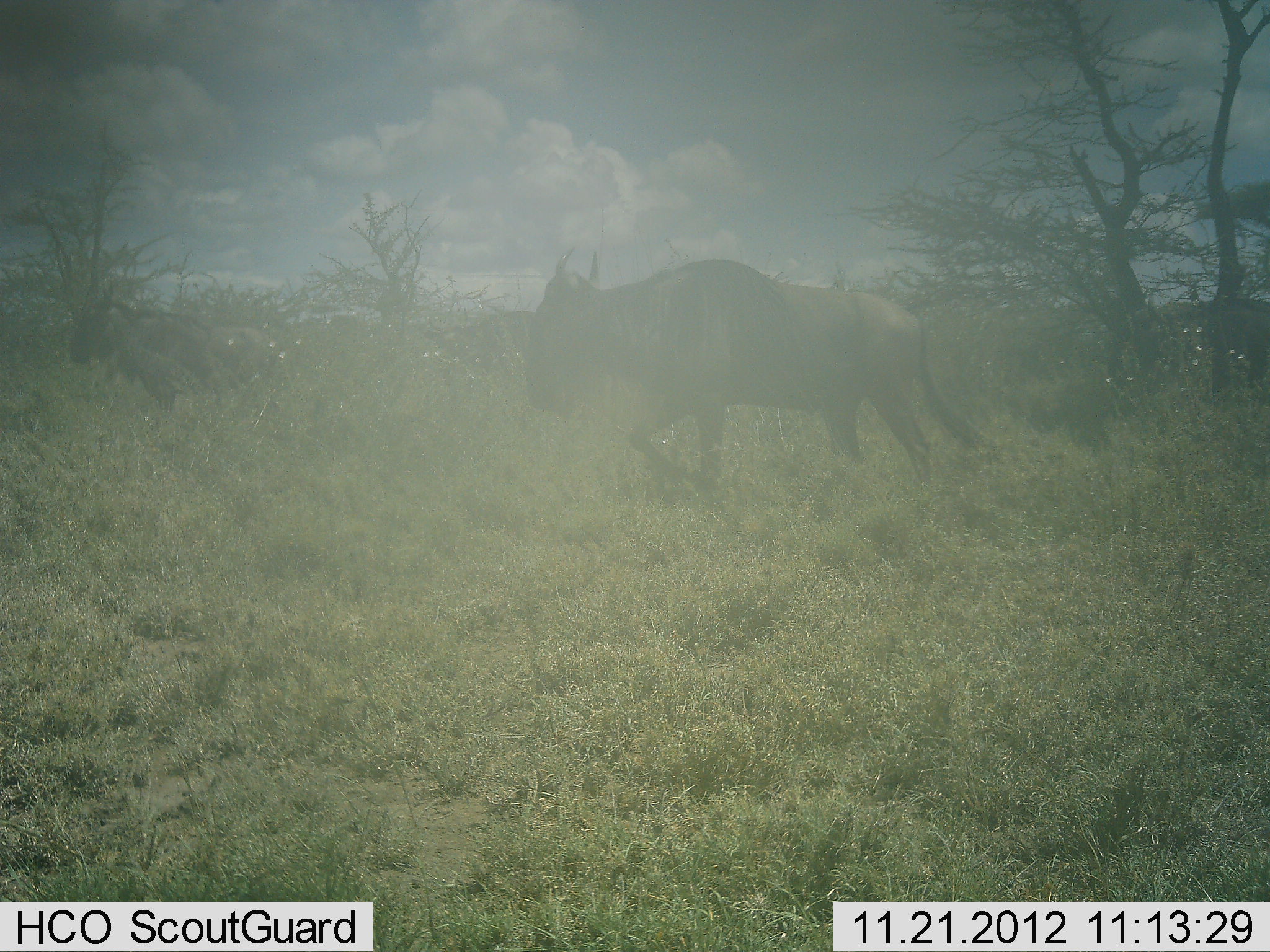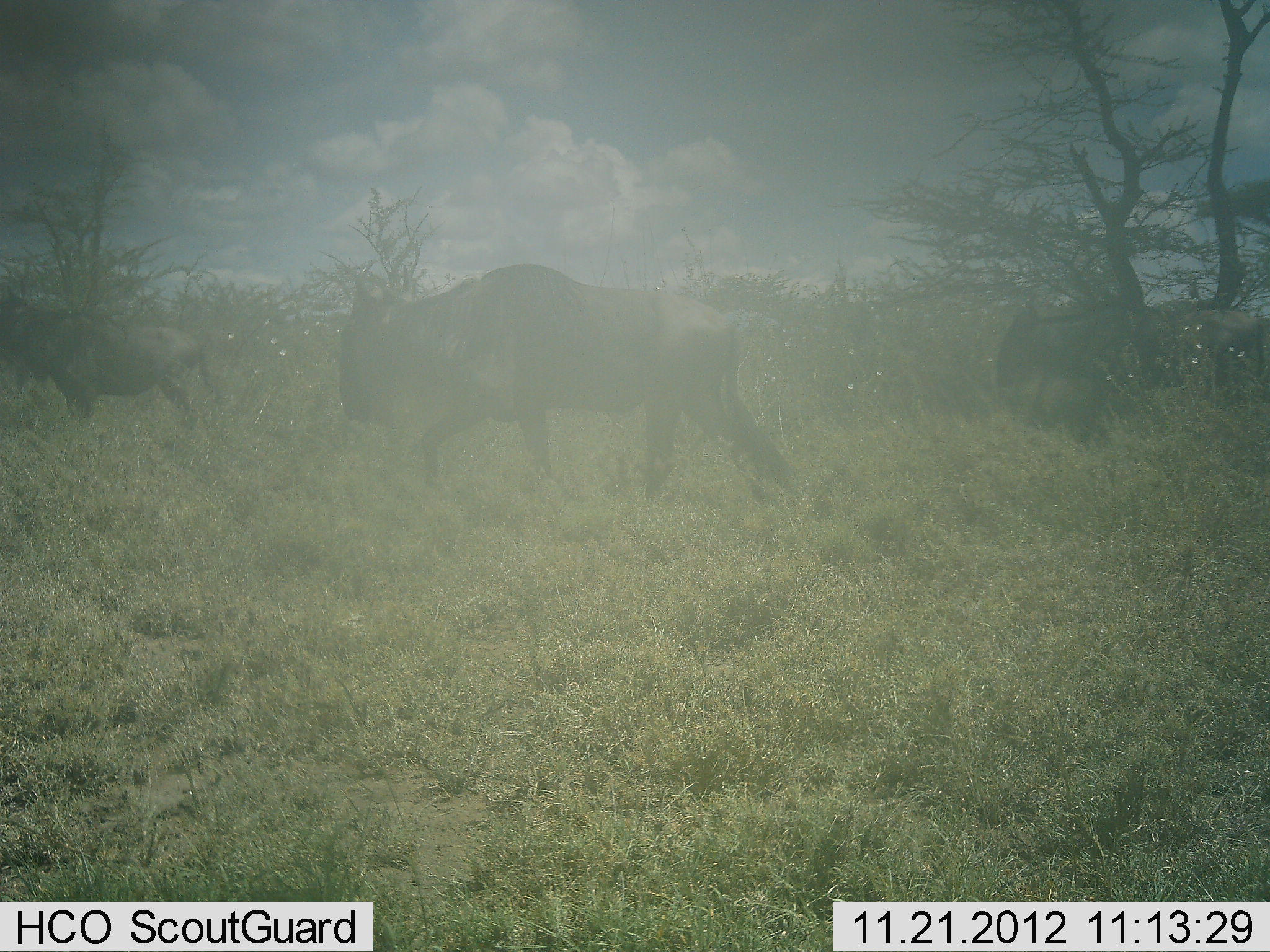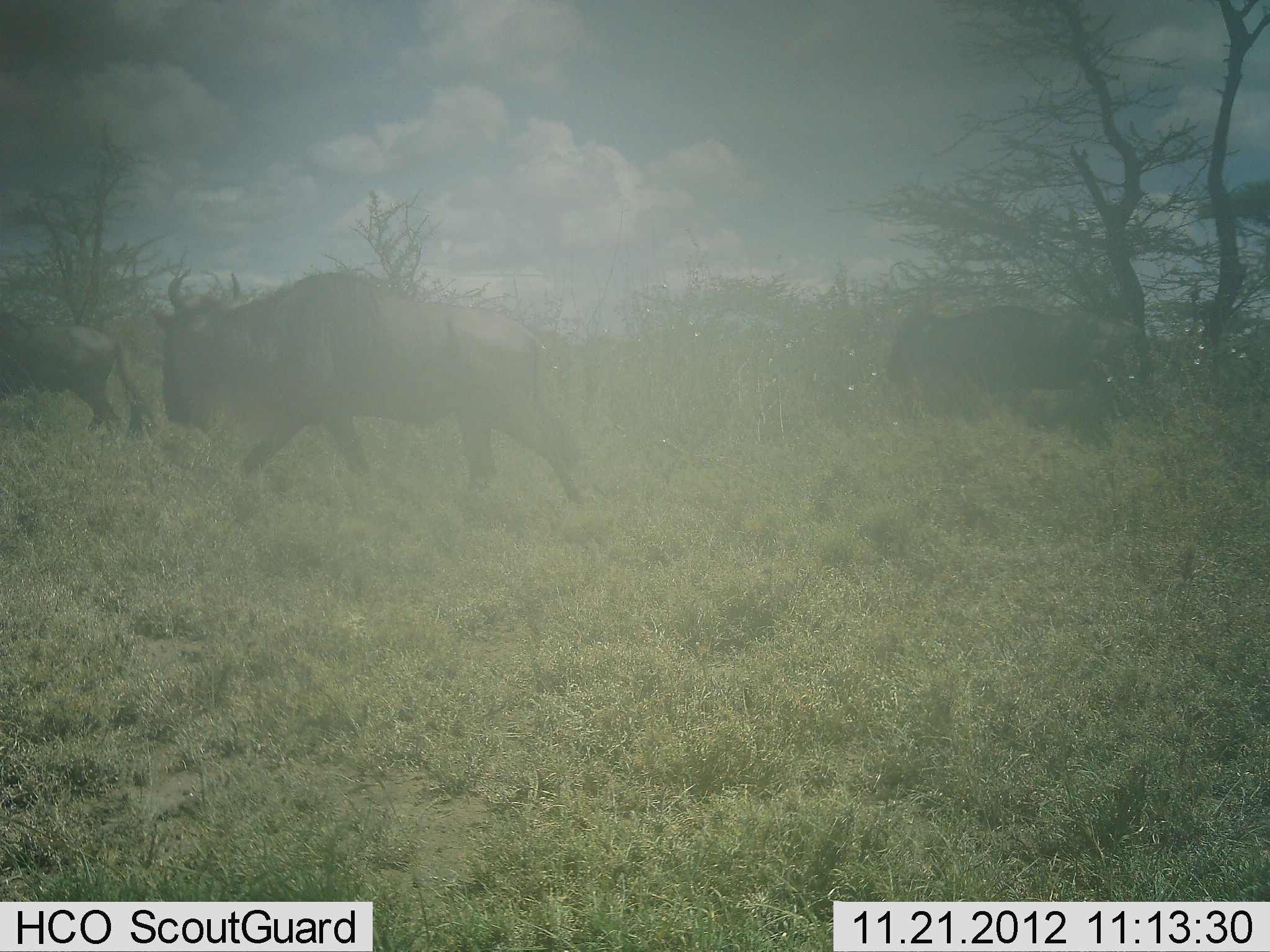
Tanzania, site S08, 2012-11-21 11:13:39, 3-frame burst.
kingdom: Animalia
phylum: Chordata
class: Mammalia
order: Artiodactyla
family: Bovidae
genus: Connochaetes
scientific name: Connochaetes taurinus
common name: blue wildebeest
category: wildebeest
Wildebeest (blue wildebeest) (Connochaetes taurinus), count 3. Behavior (volunteer vote fractions): standing 0%, resting 0%, moving 100%, interacting 0%. Young present (vote fraction): 0%. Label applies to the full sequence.